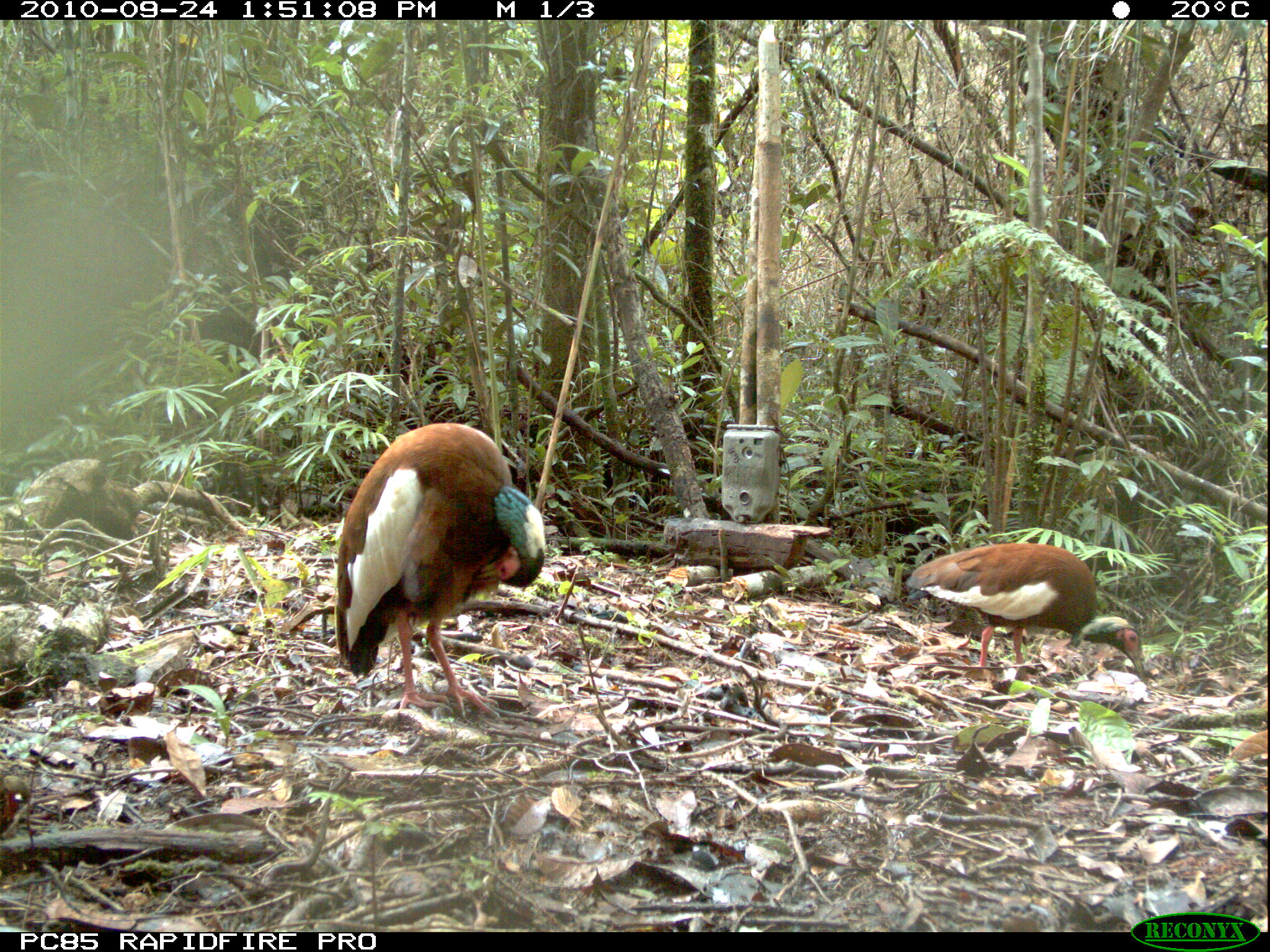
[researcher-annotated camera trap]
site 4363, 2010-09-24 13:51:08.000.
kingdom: Animalia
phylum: Chordata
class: Aves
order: Pelecaniformes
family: Threskiornithidae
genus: Lophotibis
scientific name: Lophotibis cristata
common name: madagascar ibis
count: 1